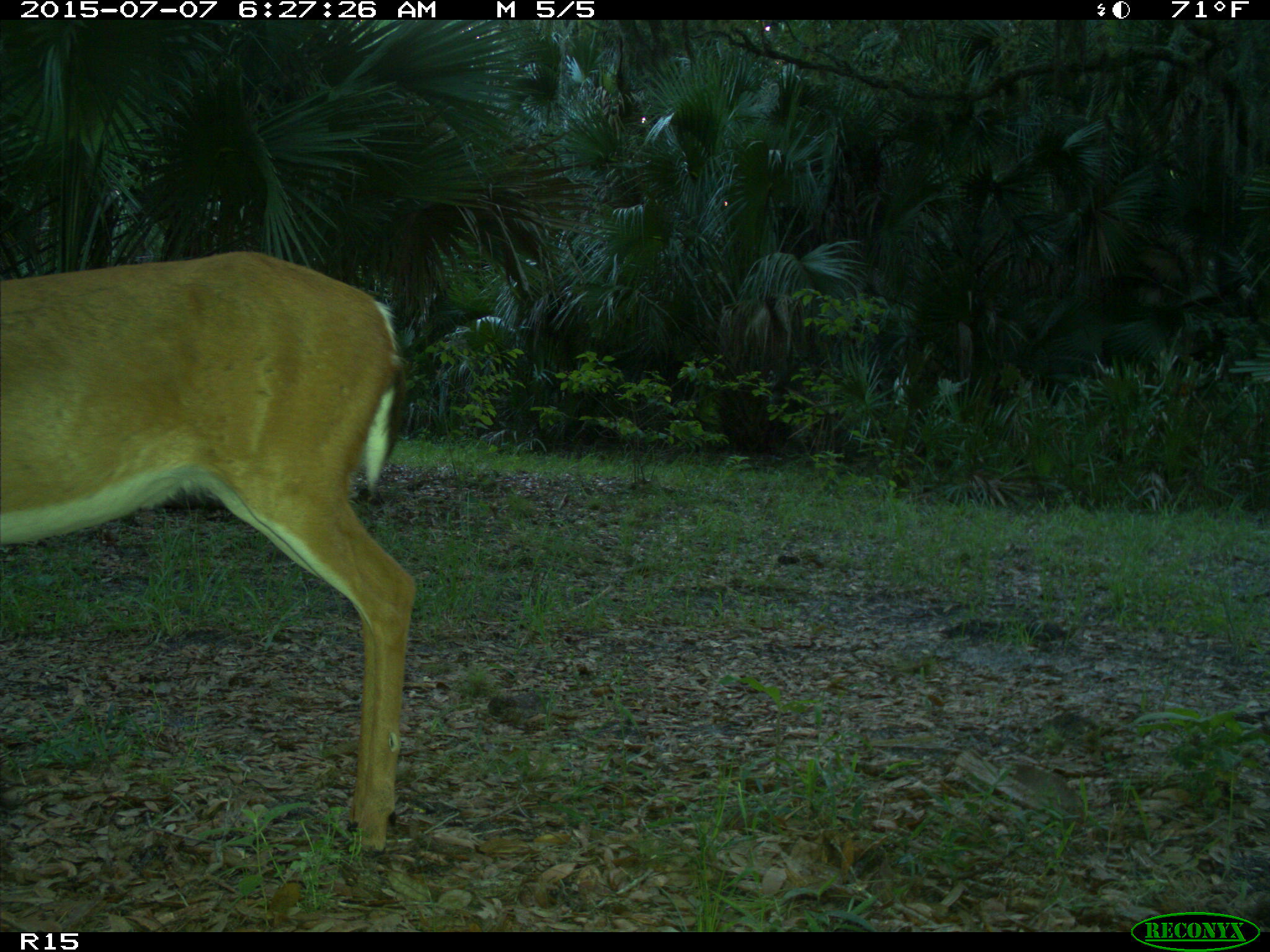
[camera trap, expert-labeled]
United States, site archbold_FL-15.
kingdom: Animalia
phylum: Chordata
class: Mammalia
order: Artiodactyla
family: Cervidae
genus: Odocoileus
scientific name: Odocoileus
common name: deer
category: unidentified deer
Unidentified deer (deer) (Odocoileus).